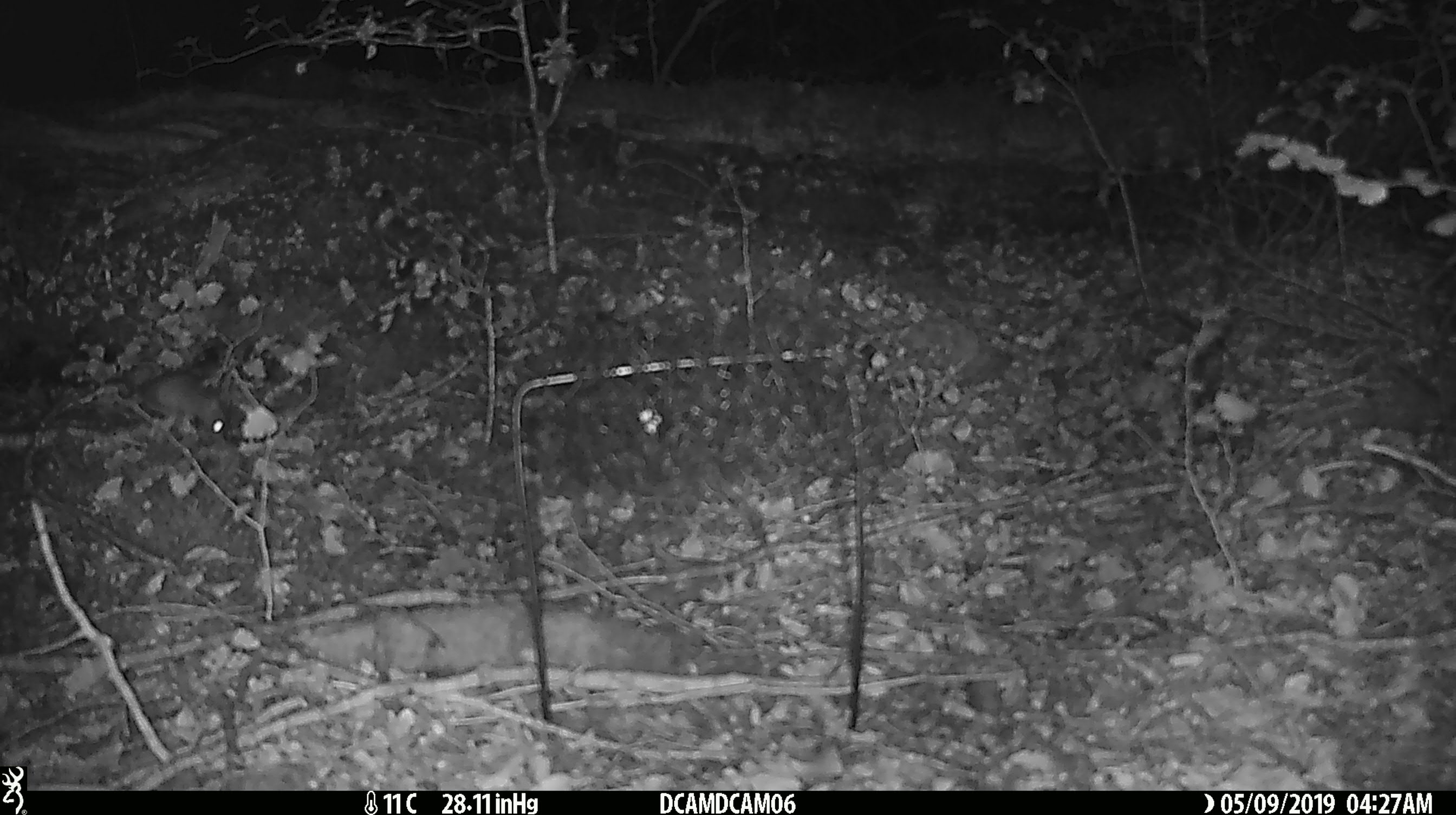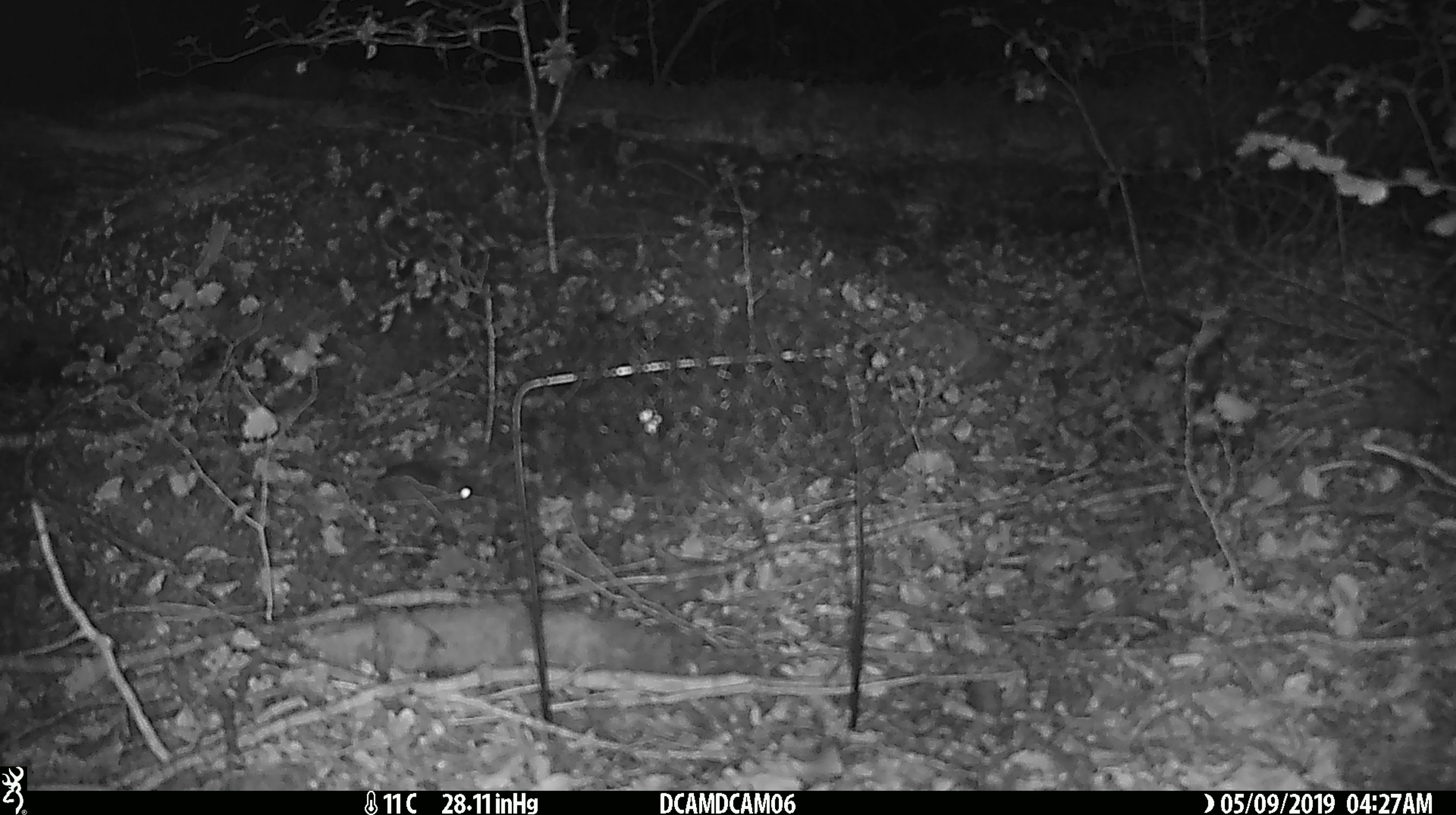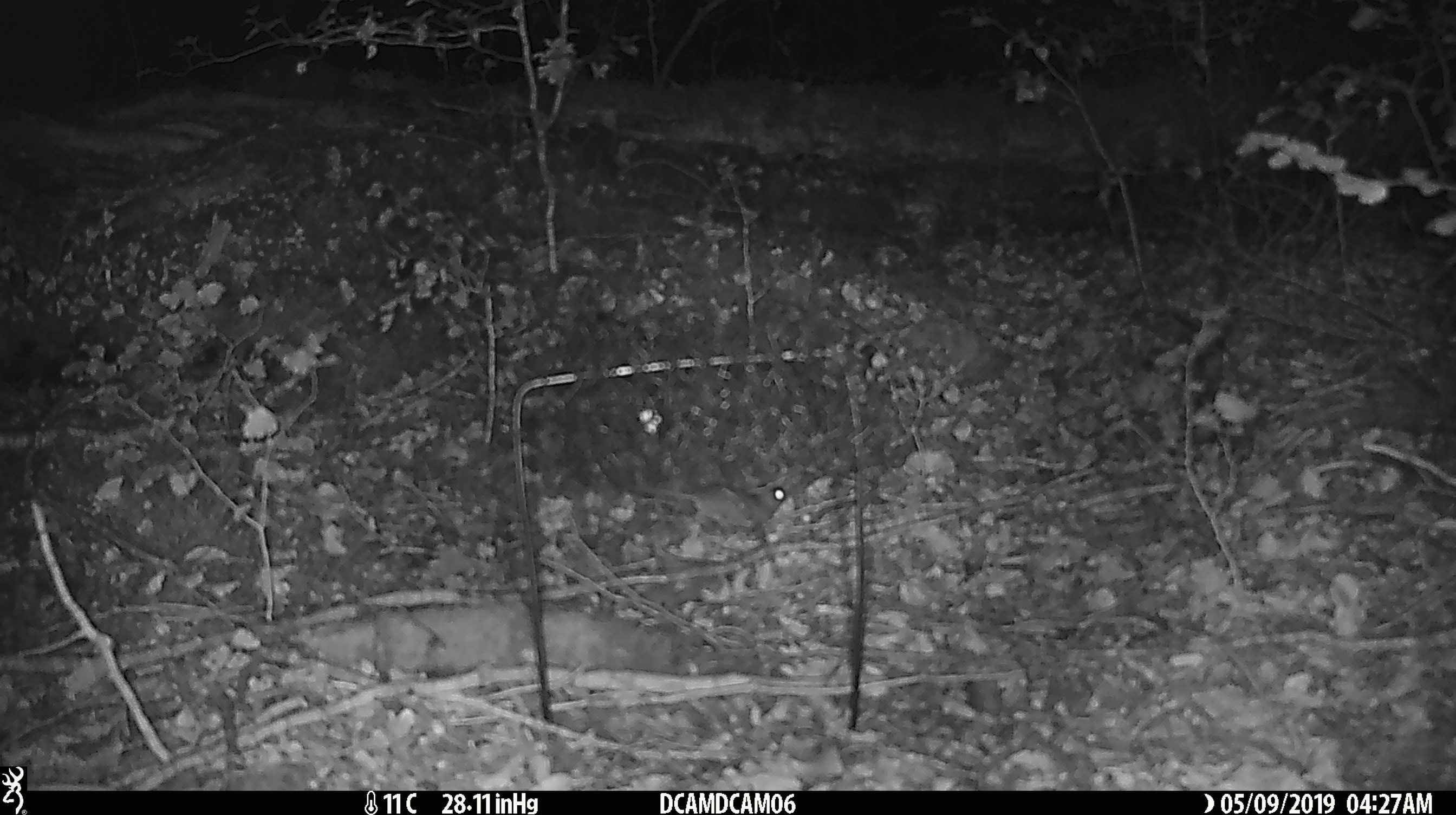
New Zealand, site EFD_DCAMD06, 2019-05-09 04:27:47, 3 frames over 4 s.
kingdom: Animalia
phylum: Chordata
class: Mammalia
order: Rodentia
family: Muridae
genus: Mus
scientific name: Mus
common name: mouse